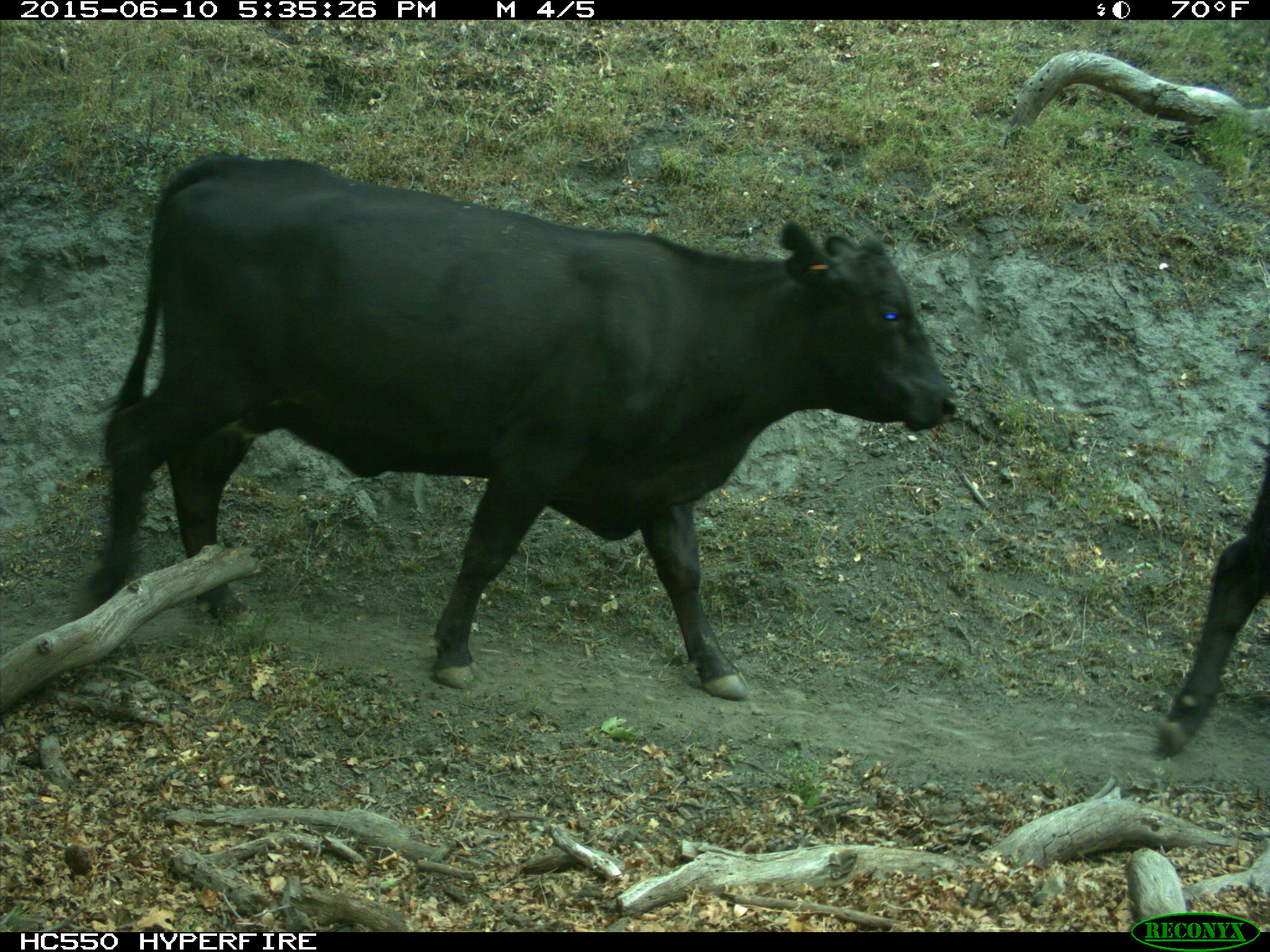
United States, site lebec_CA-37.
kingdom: Animalia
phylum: Chordata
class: Mammalia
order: Artiodactyla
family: Bovidae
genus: Bos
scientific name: Bos taurus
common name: domestic cow